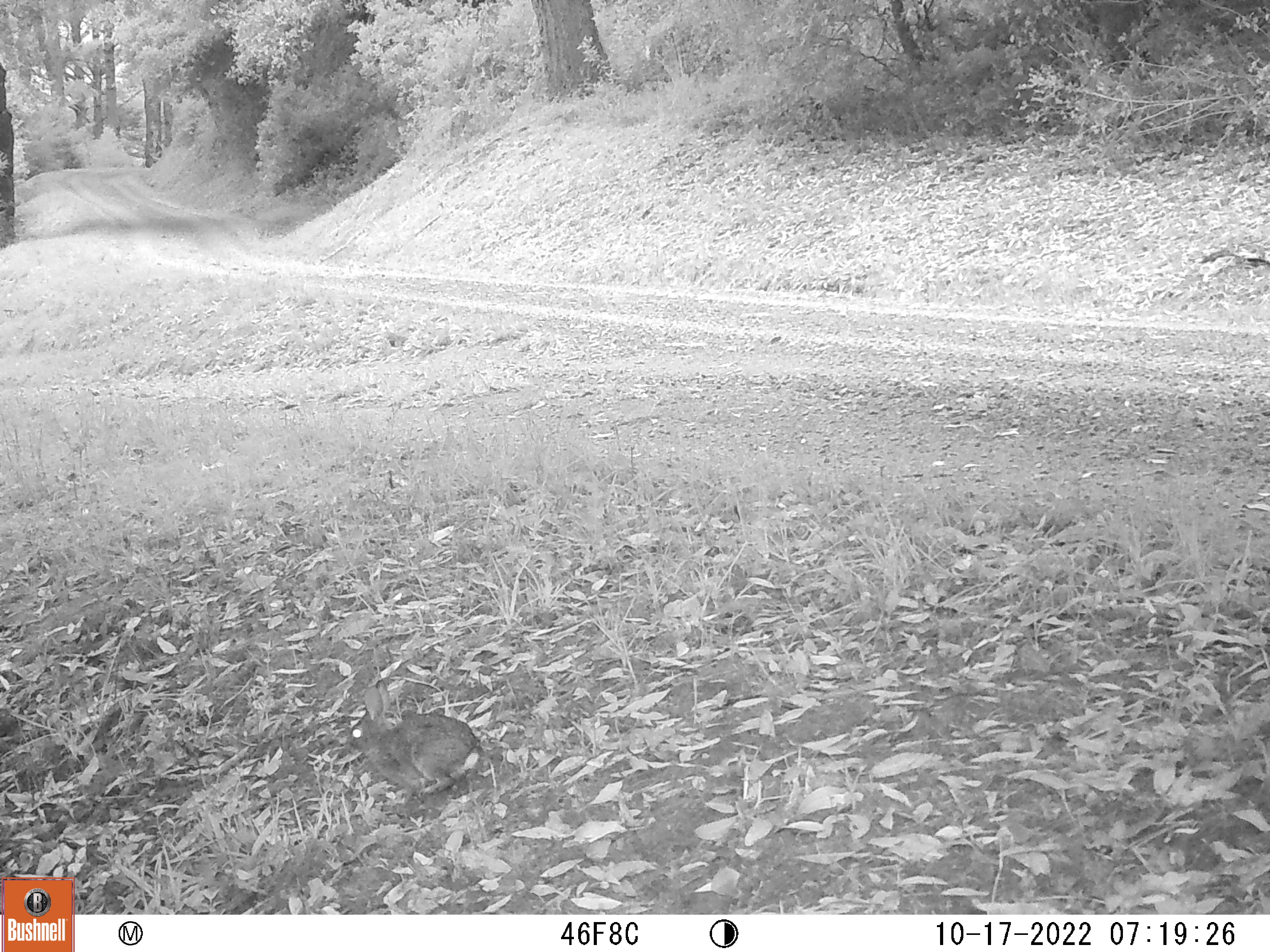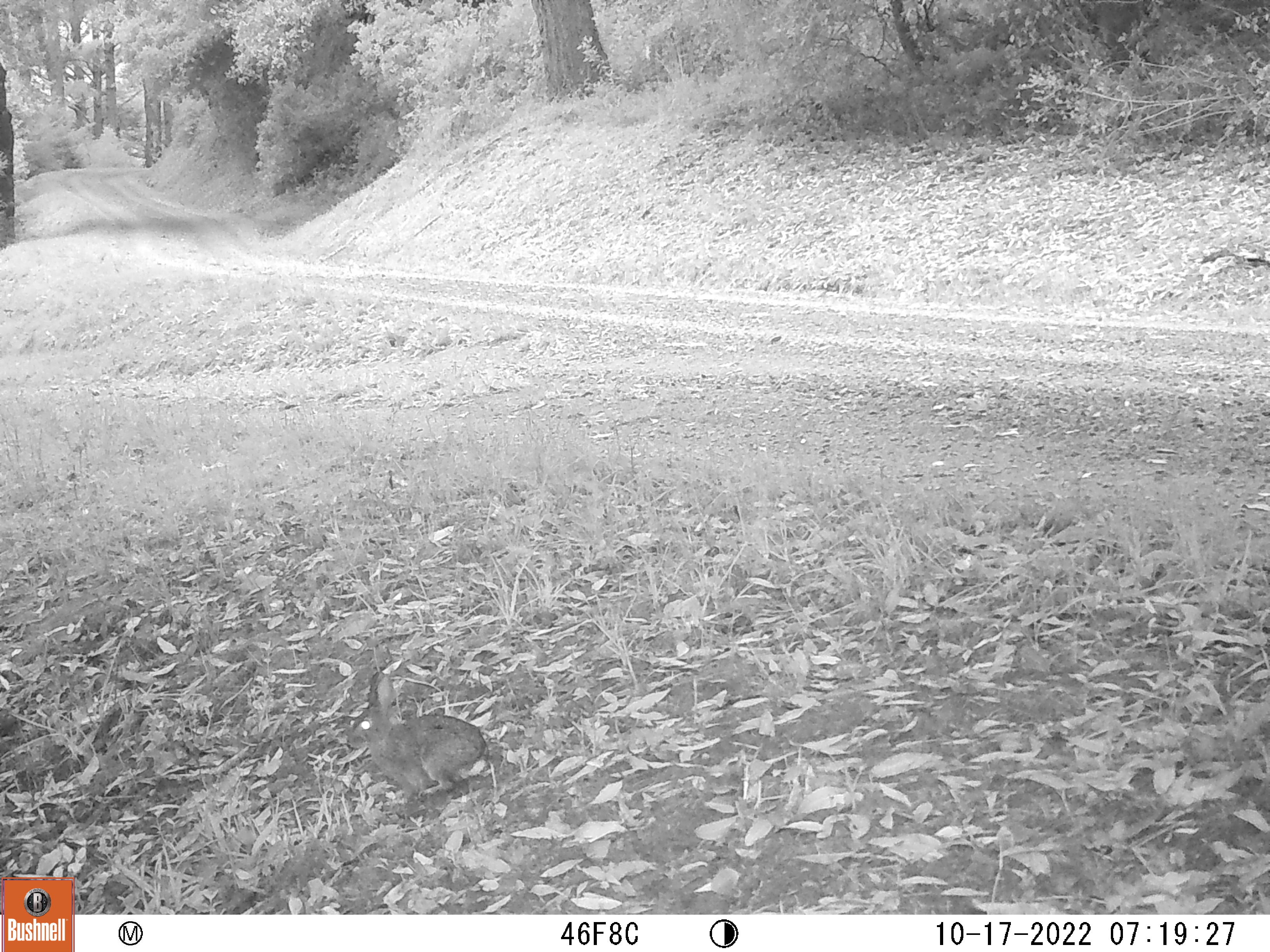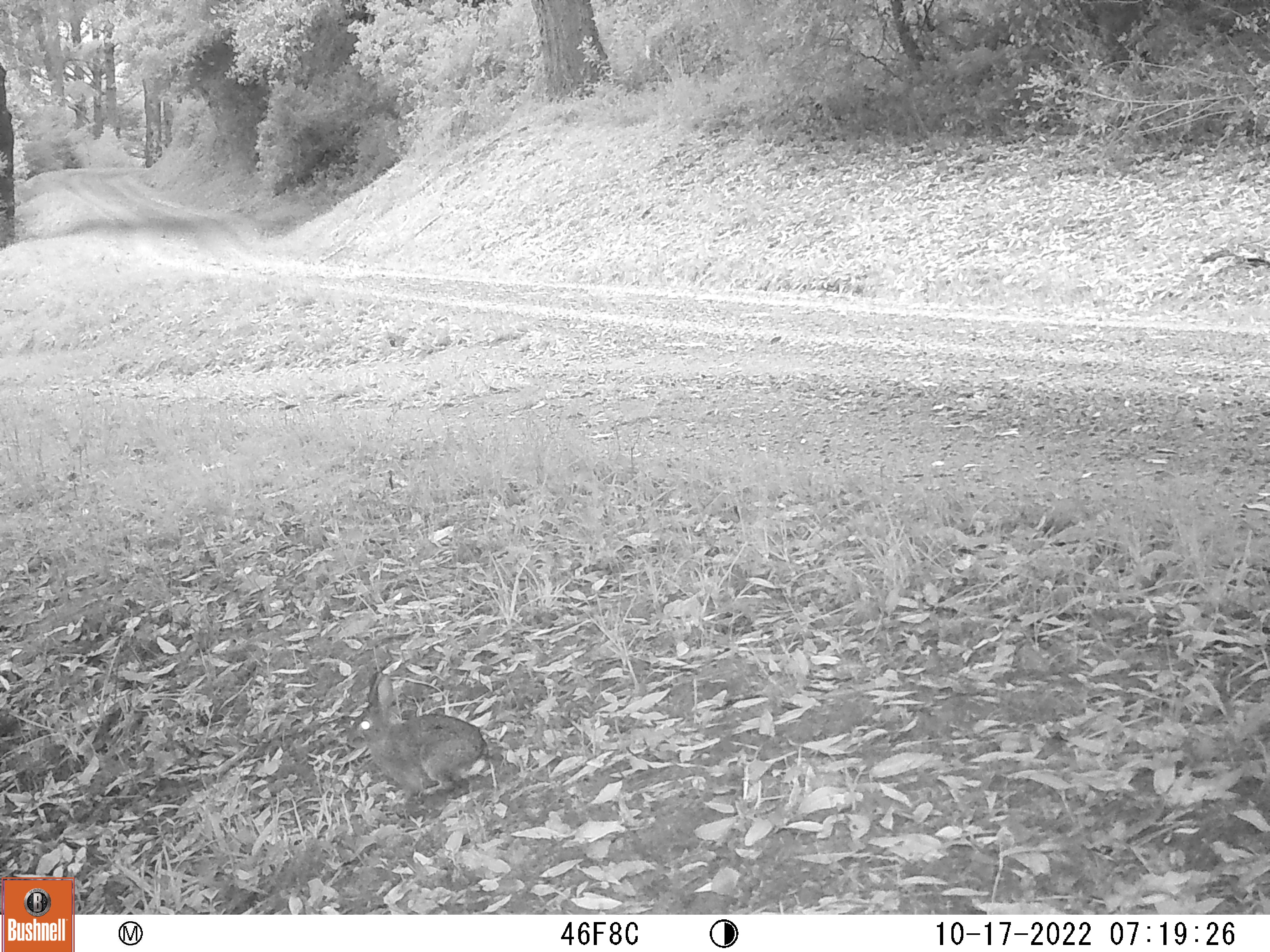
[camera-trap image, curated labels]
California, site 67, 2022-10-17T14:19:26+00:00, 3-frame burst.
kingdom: Animalia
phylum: Chordata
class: Mammalia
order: Lagomorpha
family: Leporidae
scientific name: Leporidae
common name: rabbit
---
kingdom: Animalia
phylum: Chordata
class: Mammalia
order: Lagomorpha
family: Leporidae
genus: Sylvilagus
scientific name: Sylvilagus bachmani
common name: brush rabbit